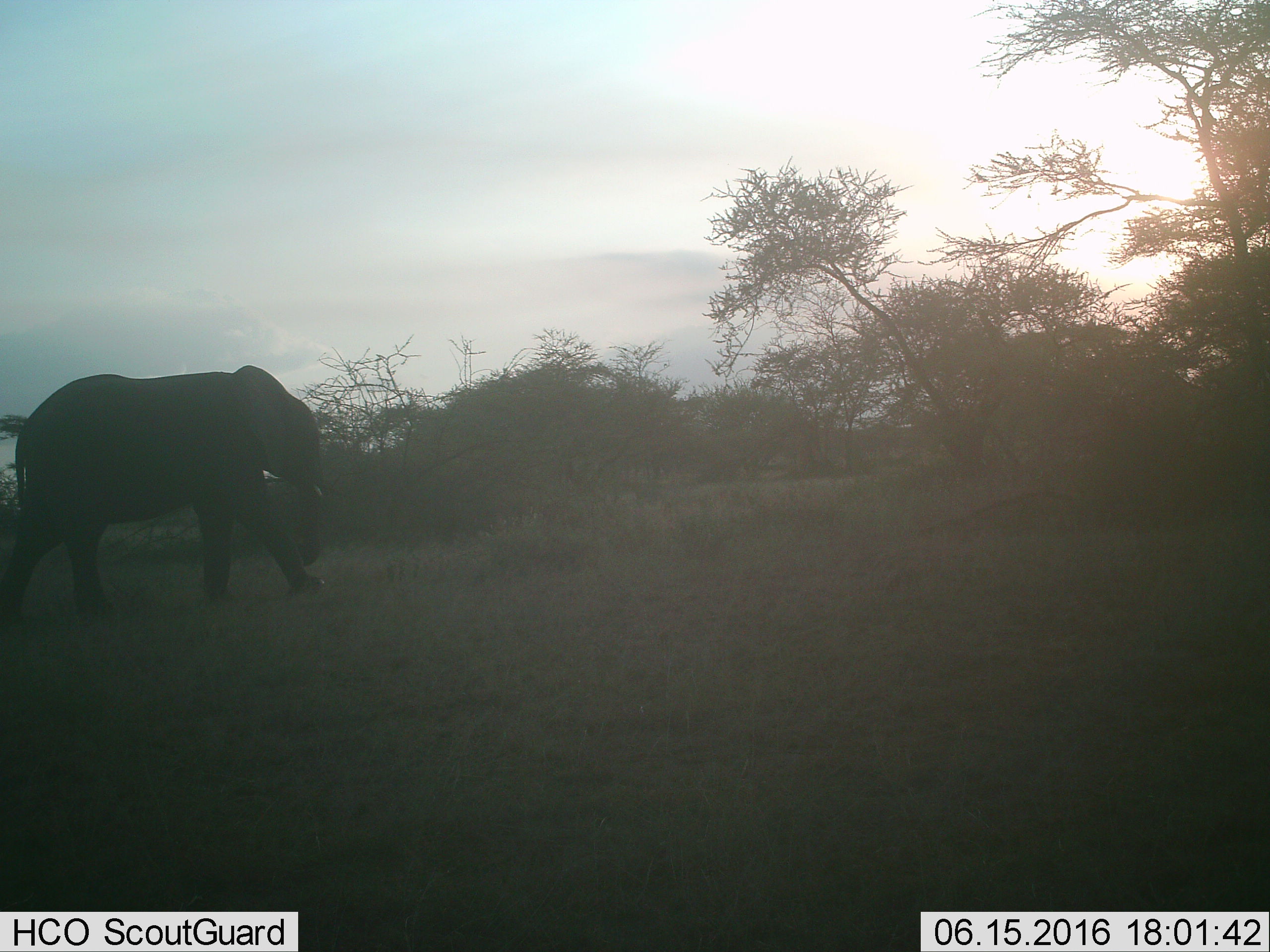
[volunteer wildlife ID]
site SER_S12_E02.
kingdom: Animalia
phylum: Chordata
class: Mammalia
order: Proboscidea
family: Elephantidae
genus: Loxodonta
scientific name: Loxodonta africana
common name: african bush elephant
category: elephant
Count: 1.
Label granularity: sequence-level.